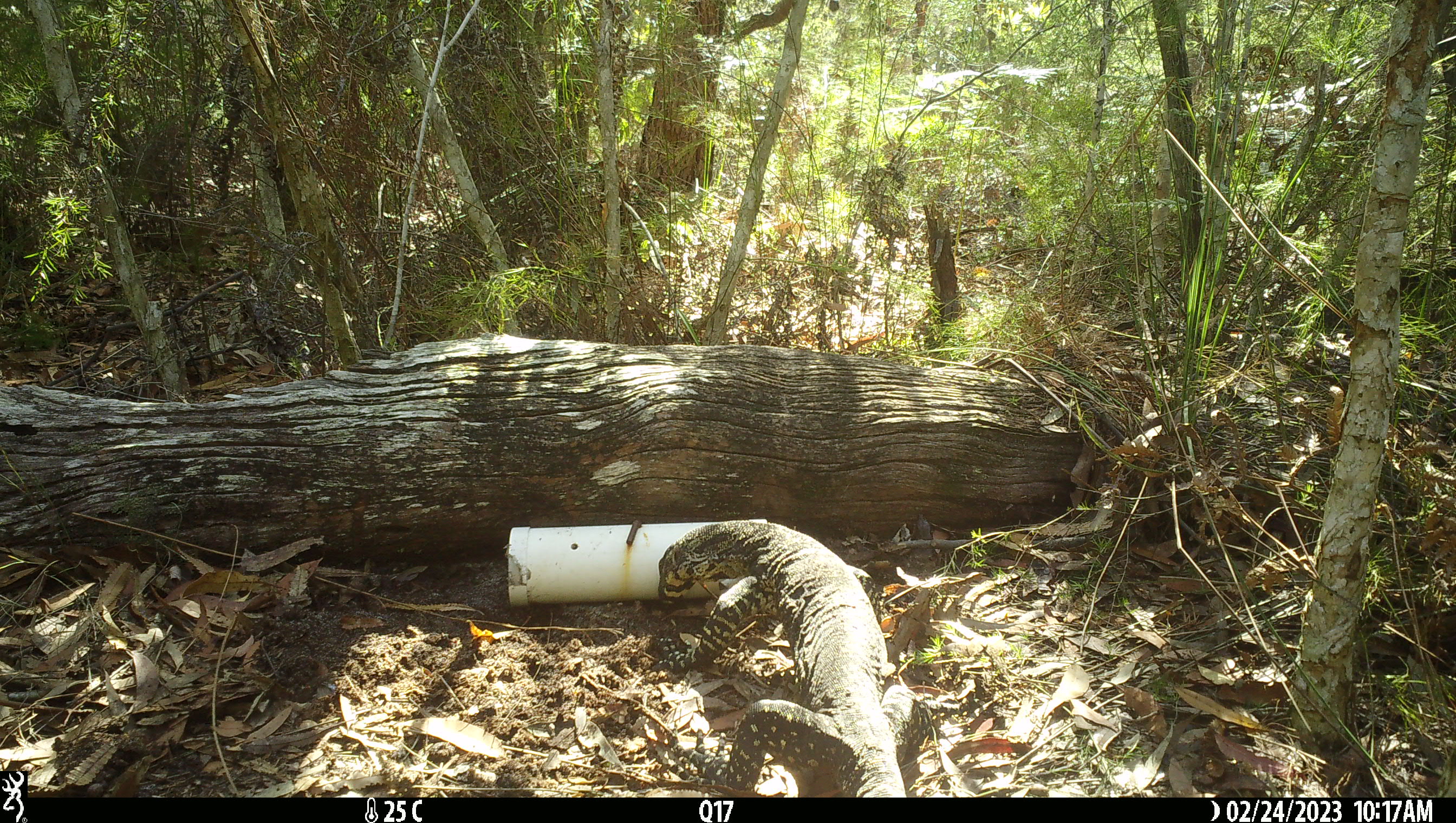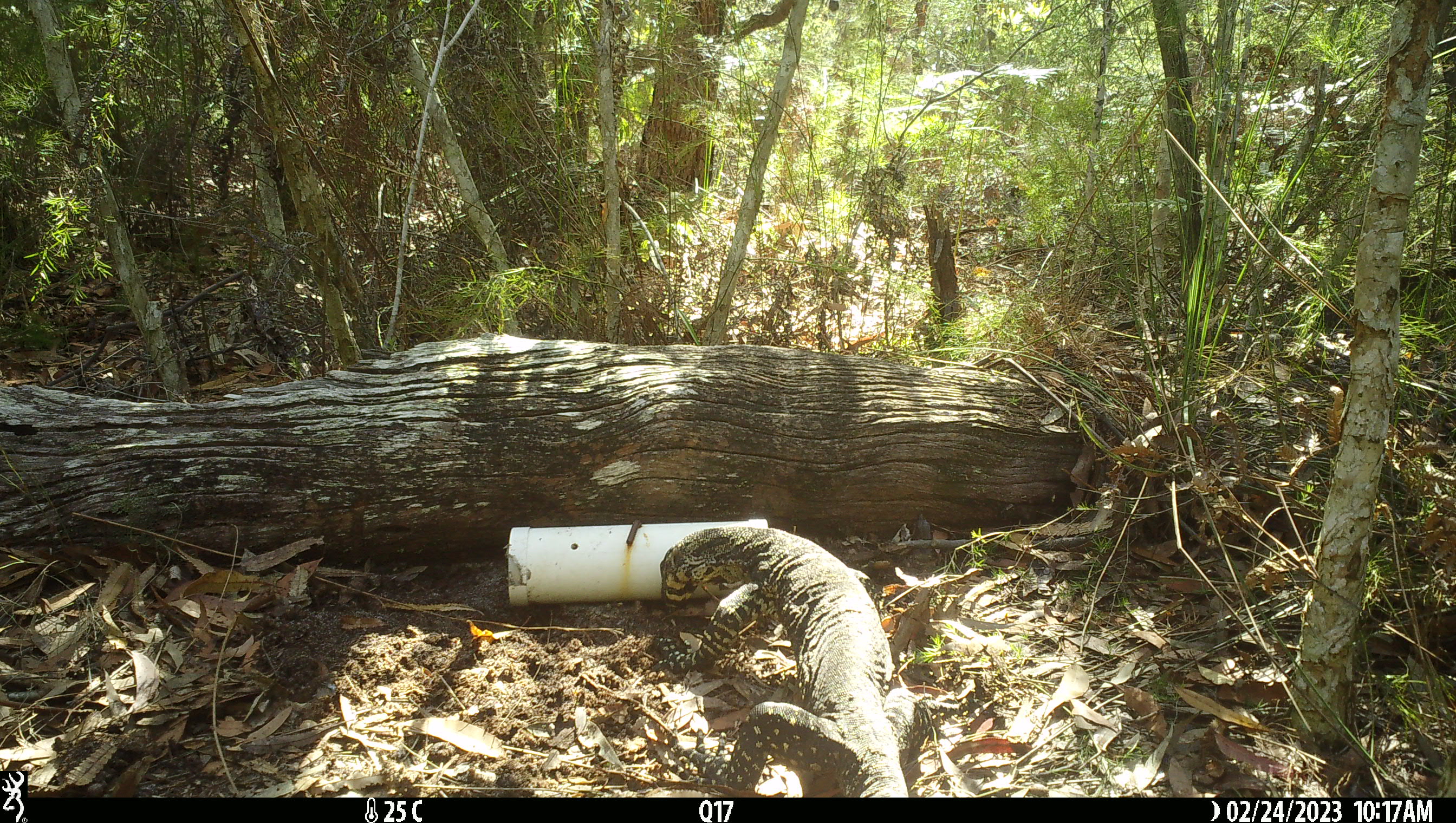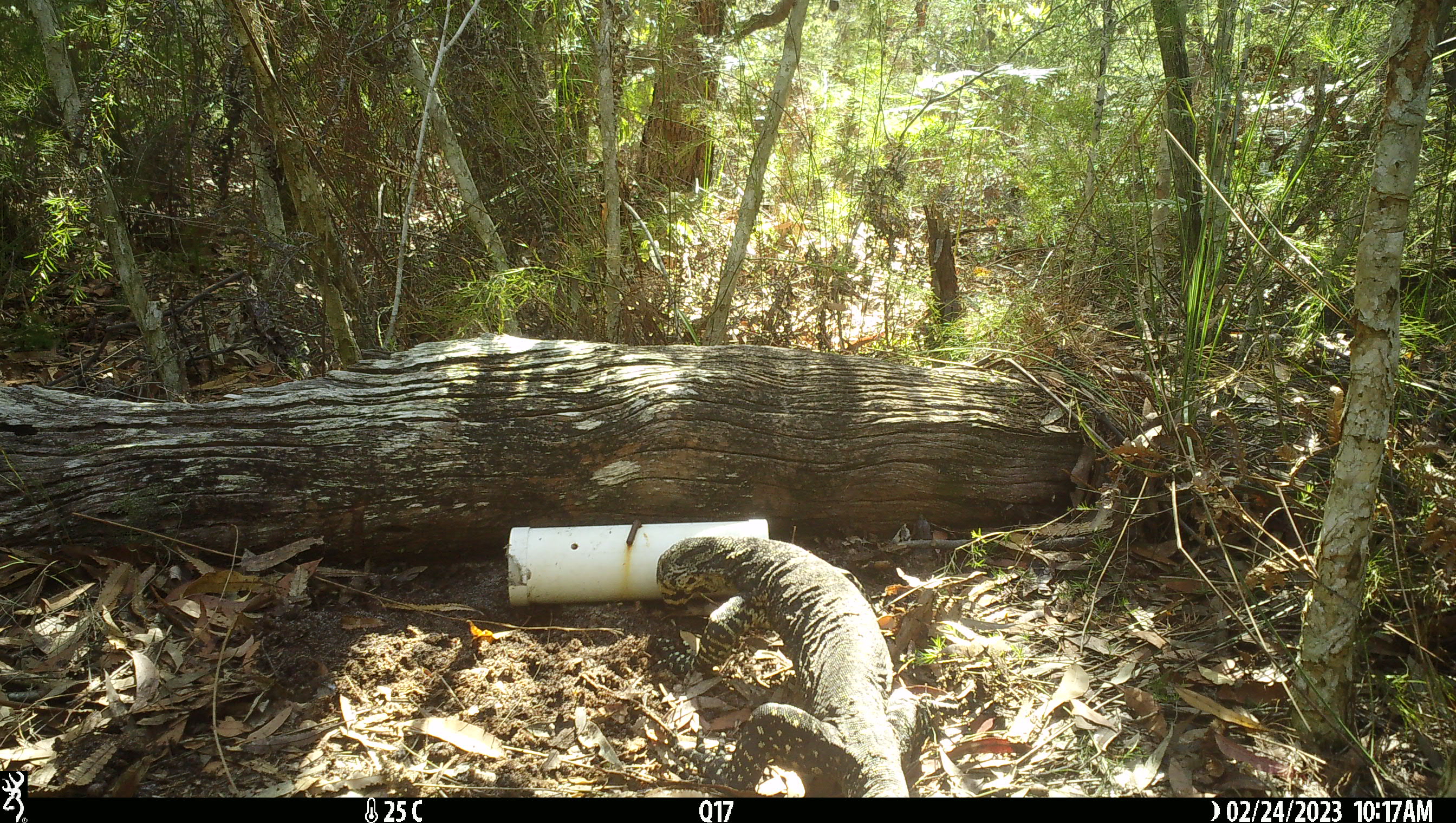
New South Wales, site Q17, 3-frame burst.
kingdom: Animalia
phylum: Chordata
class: Reptilia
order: Squamata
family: Varanidae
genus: Varanus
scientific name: Varanus varius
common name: lace monitor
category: goanna